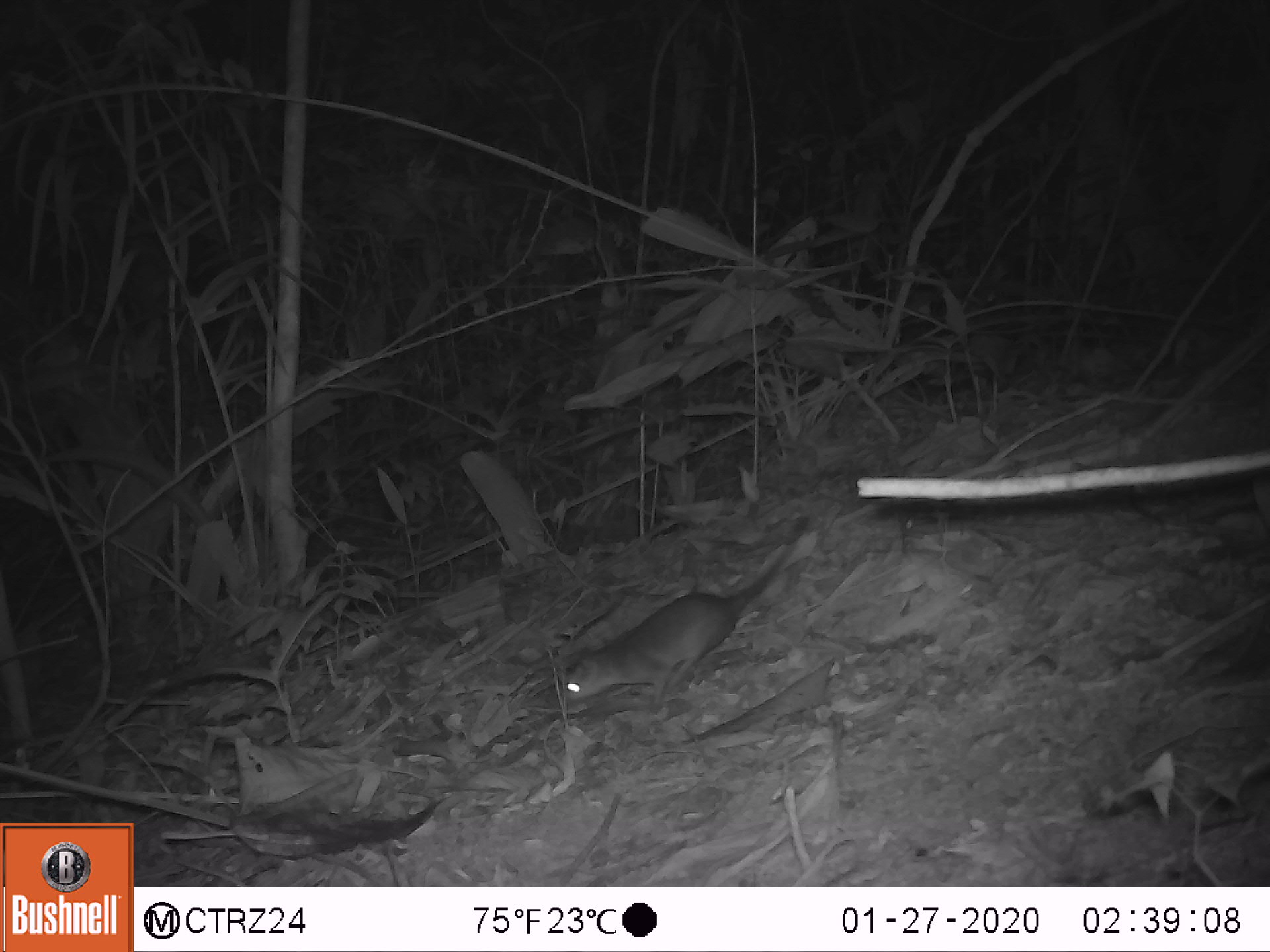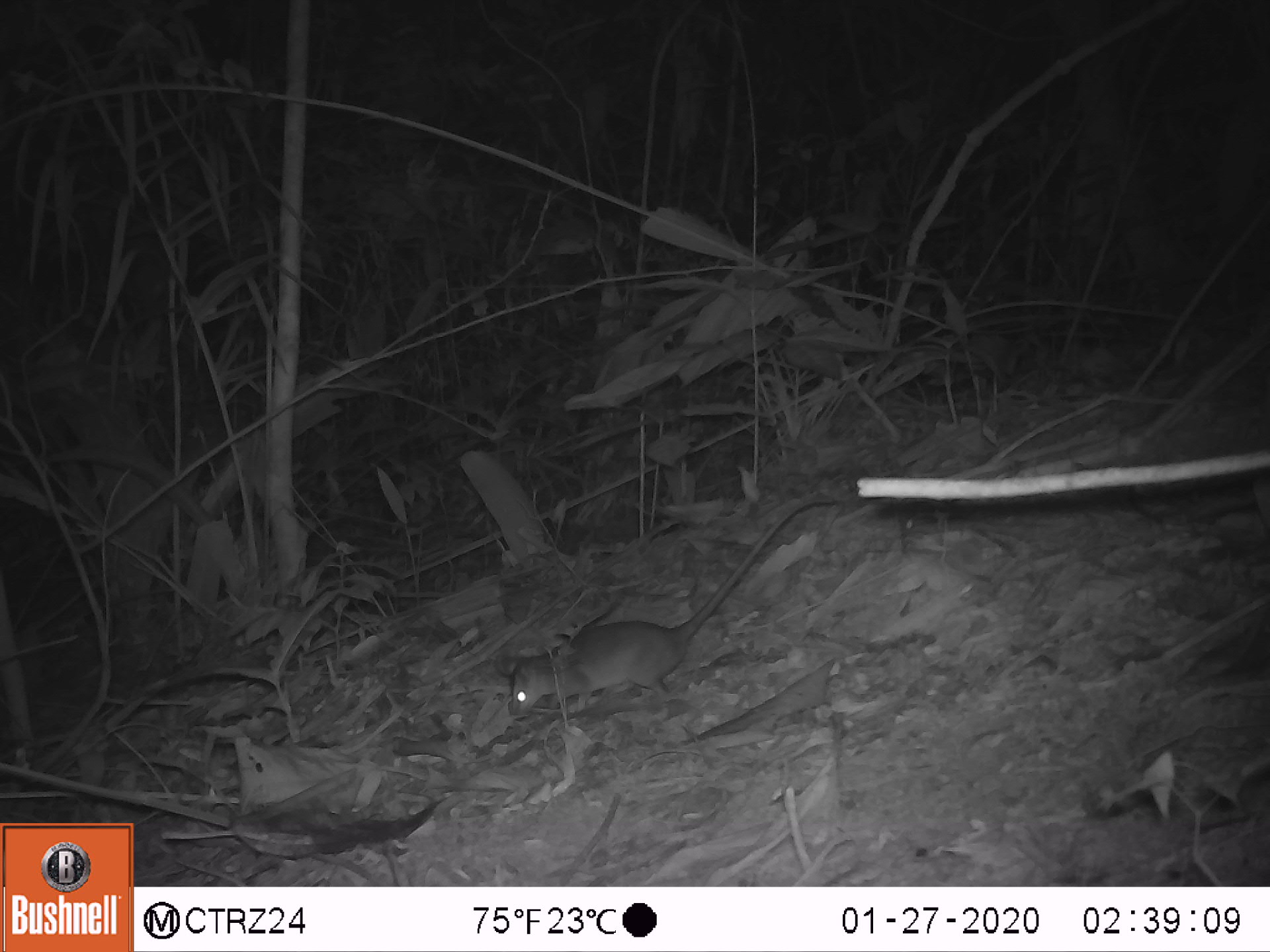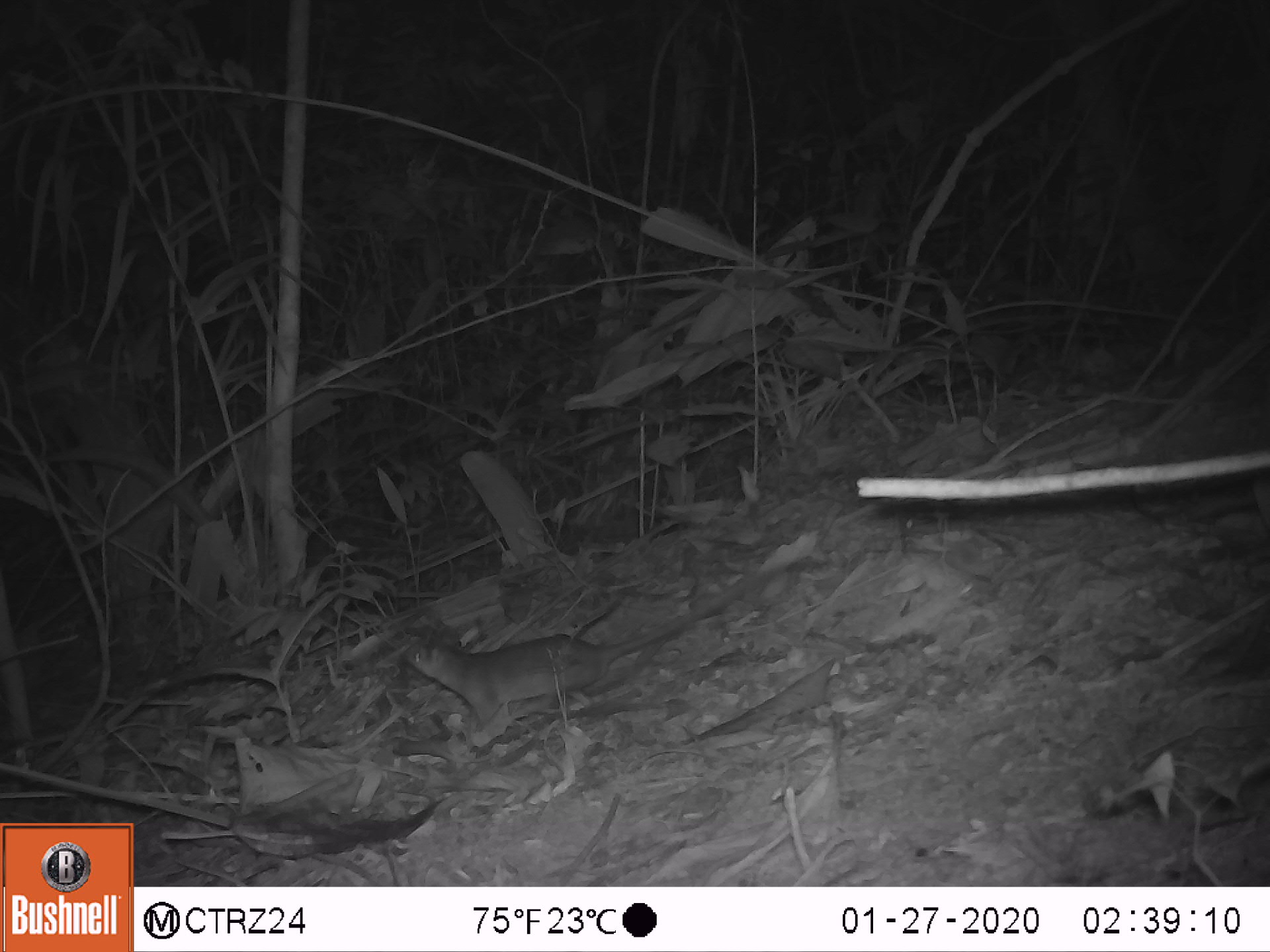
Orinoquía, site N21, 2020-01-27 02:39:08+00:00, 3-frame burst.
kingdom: Animalia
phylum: Chordata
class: Mammalia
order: Rodentia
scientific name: Rodentia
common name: rodent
Rodent (Rodentia).